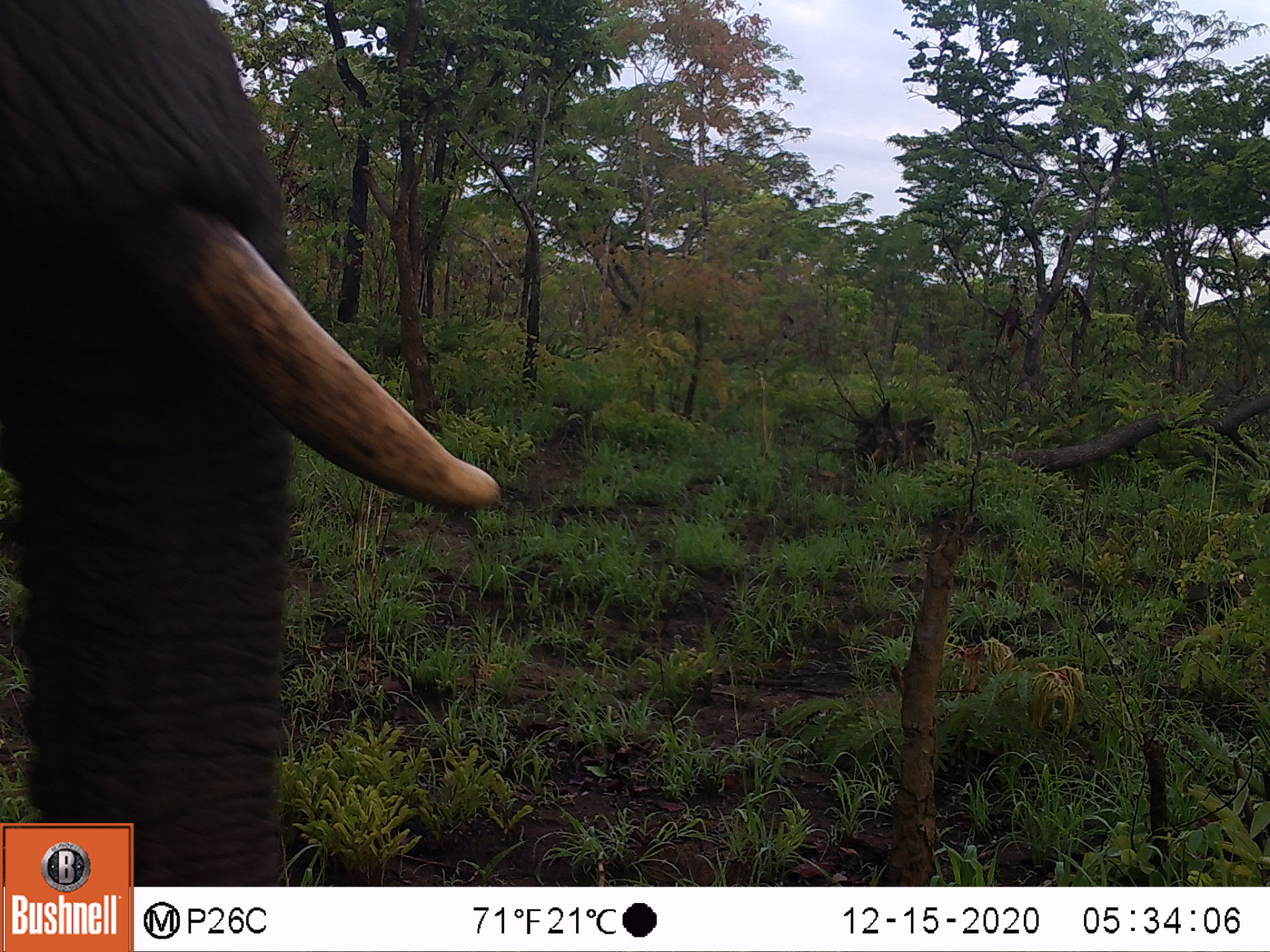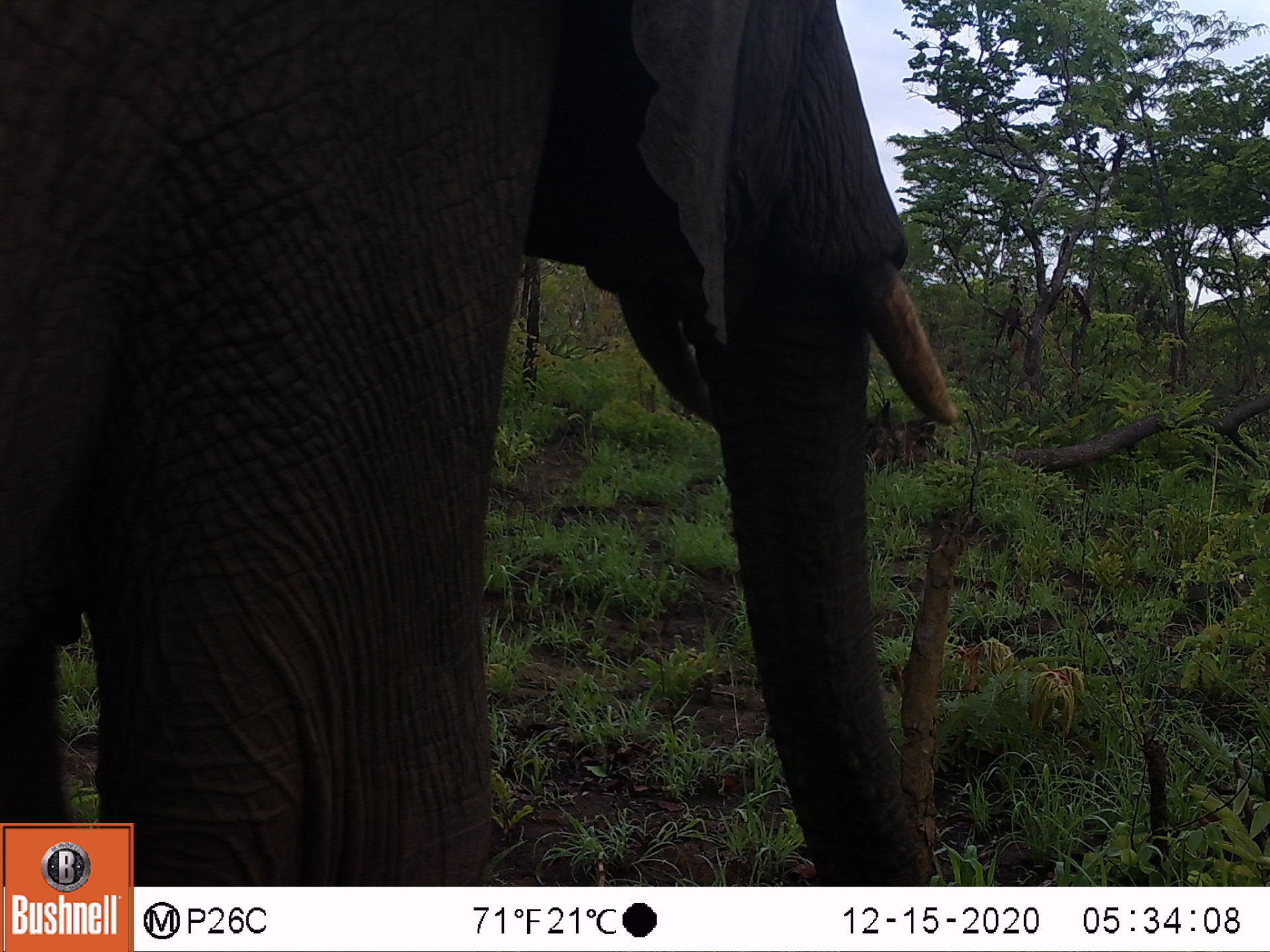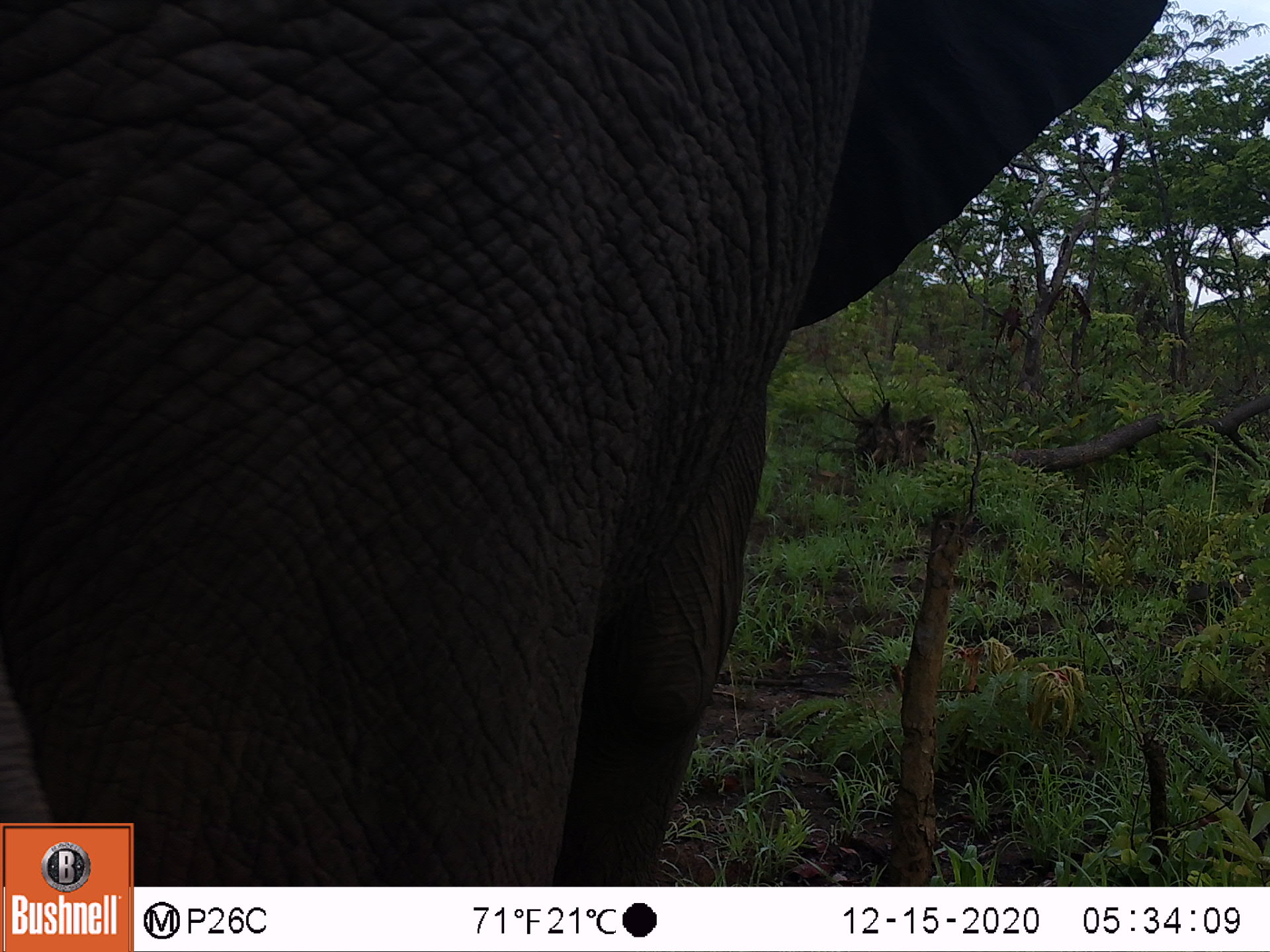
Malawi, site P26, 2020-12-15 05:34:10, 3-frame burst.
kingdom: Animalia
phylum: Chordata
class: Mammalia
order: Proboscidea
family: Elephantidae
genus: Loxodonta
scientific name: Loxodonta africana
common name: african savanna elephant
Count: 1.